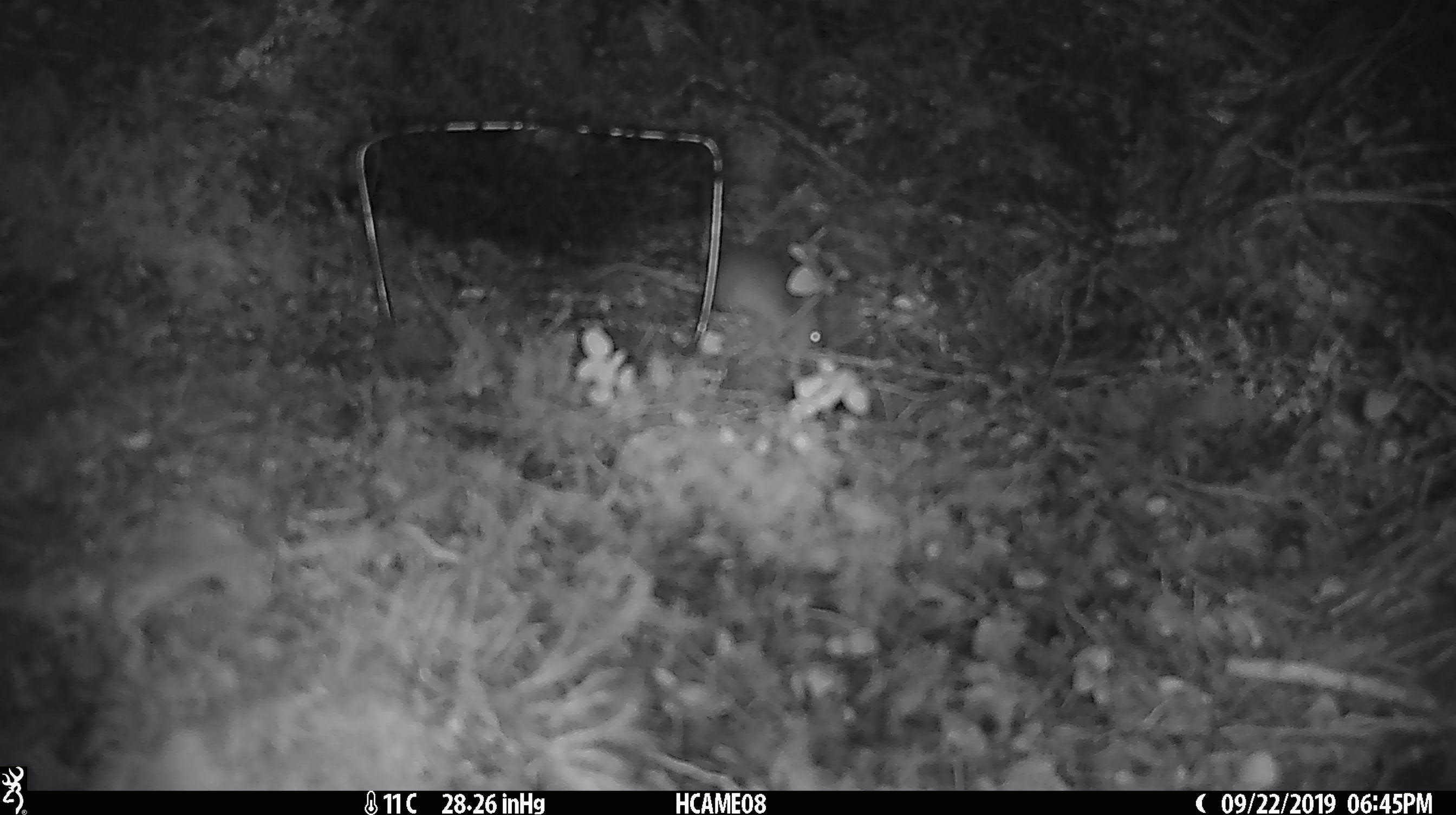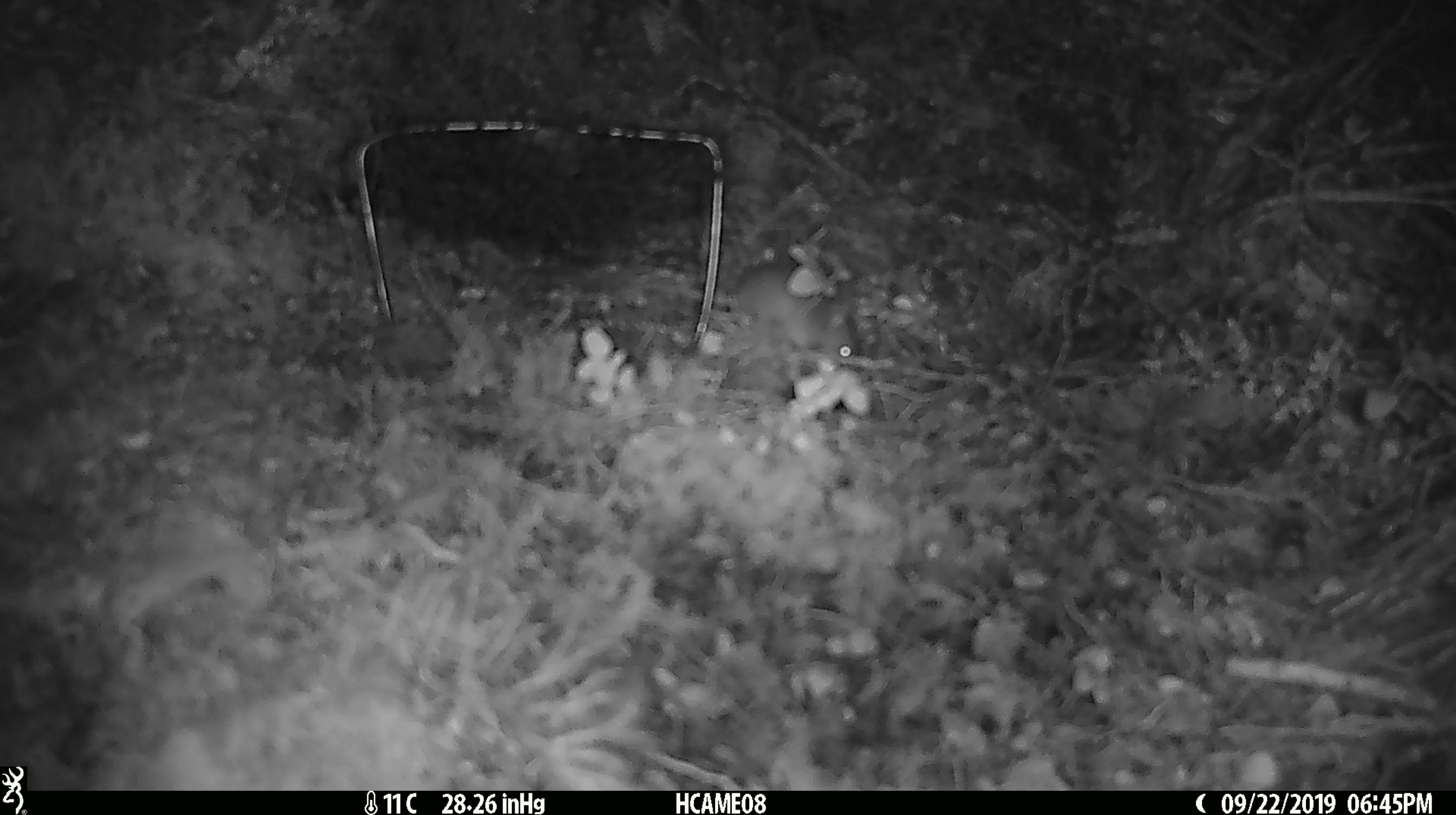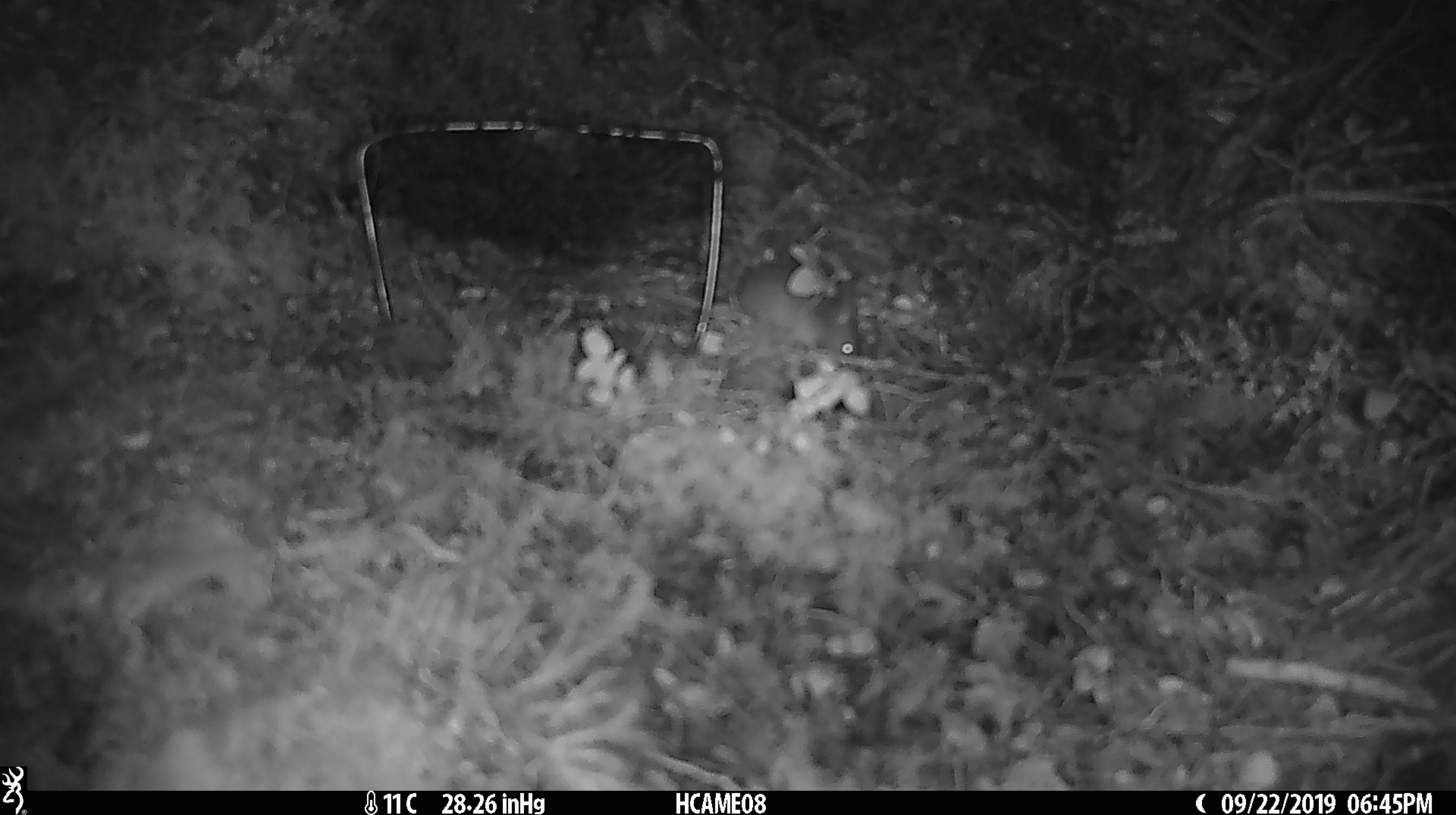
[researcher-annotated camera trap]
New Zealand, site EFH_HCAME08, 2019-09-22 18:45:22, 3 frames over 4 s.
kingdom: Animalia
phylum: Chordata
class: Mammalia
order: Rodentia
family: Muridae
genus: Mus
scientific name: Mus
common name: mouse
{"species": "mouse (Mus)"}